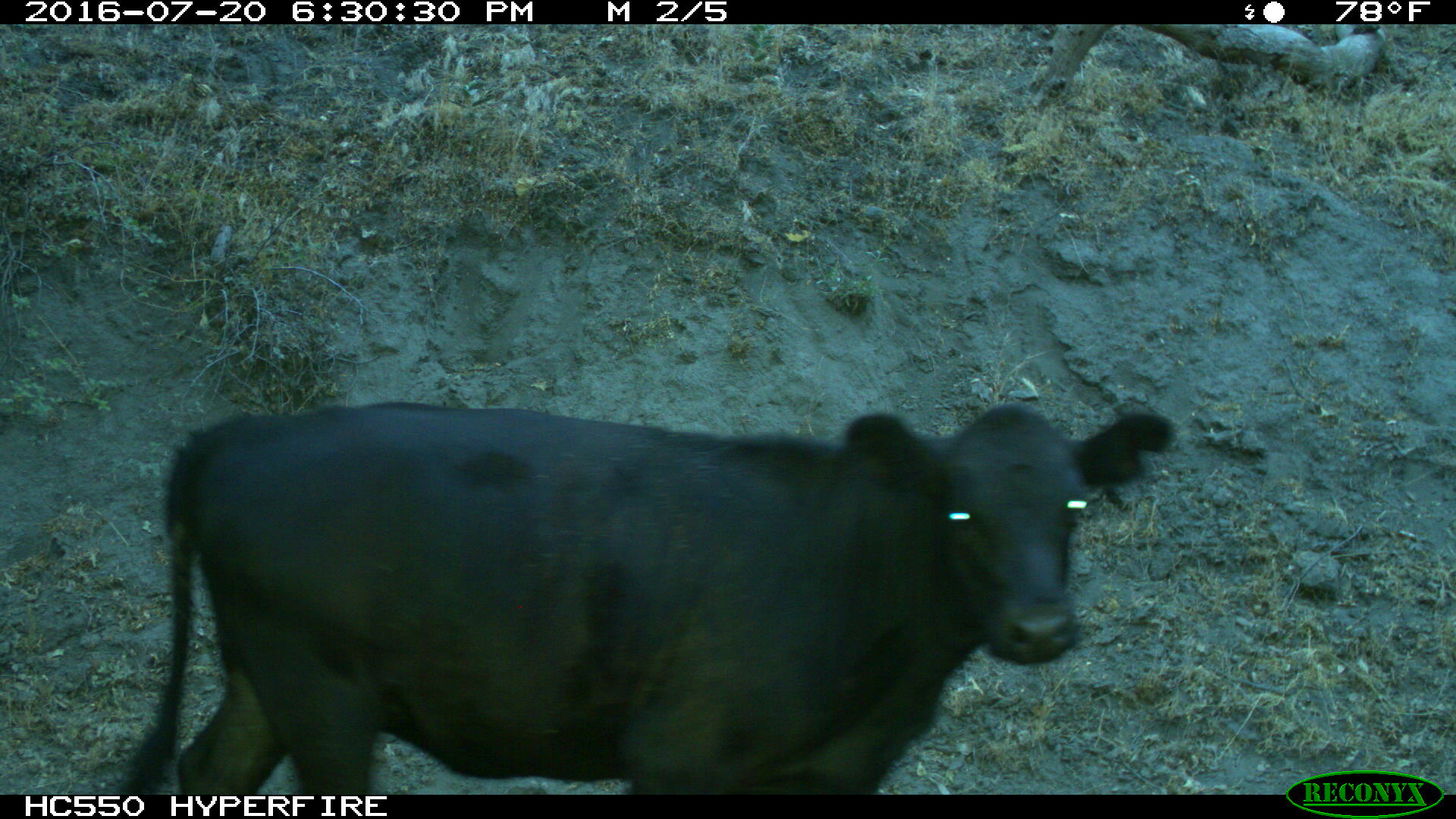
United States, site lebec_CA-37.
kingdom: Animalia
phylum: Chordata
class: Mammalia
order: Artiodactyla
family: Bovidae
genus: Bos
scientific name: Bos taurus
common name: domestic cow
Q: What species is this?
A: Bos taurus (domestic cow).